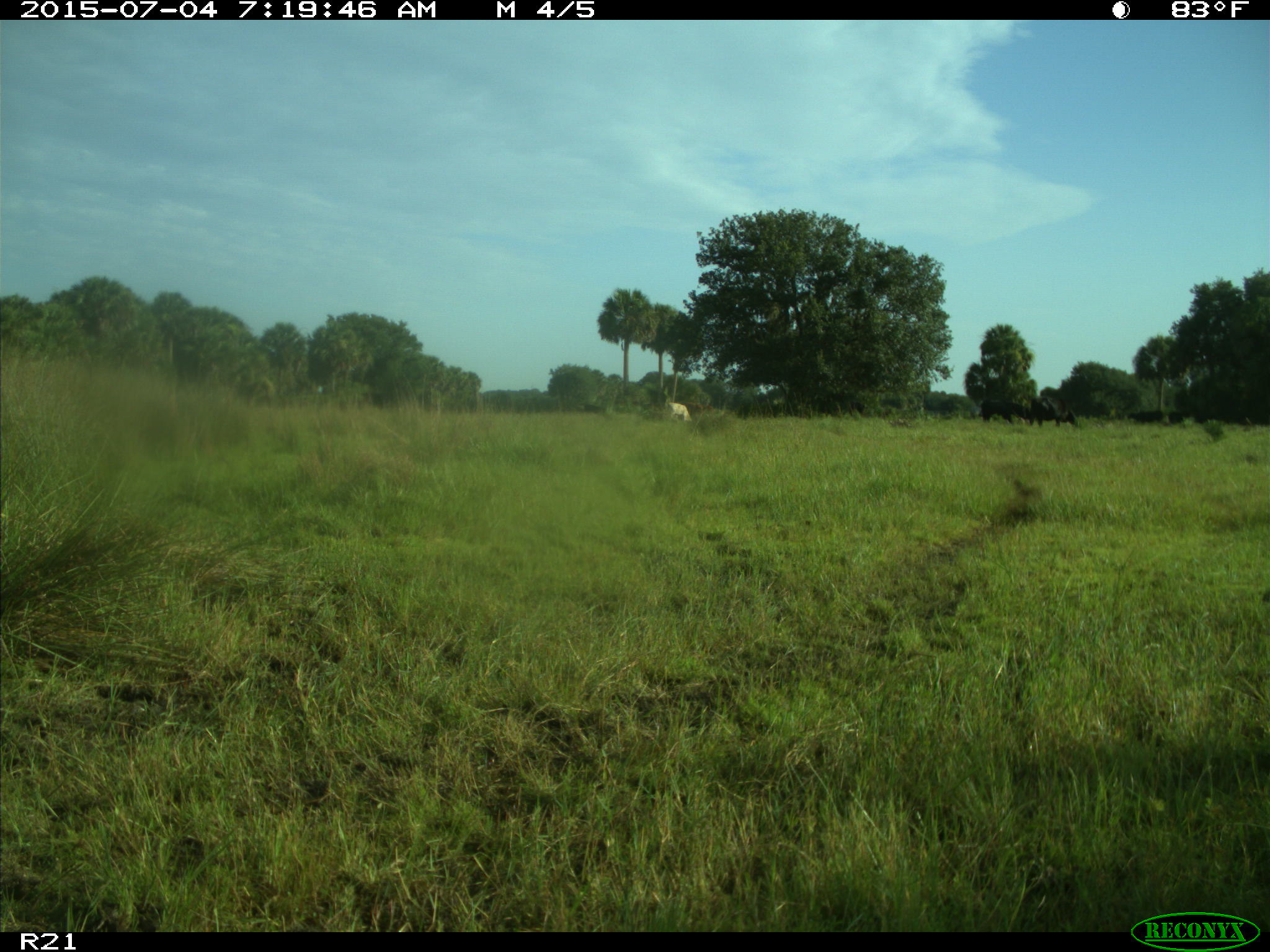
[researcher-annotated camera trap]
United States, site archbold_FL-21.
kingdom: Animalia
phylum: Chordata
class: Mammalia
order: Artiodactyla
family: Bovidae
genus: Bos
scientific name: Bos taurus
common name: domestic cow